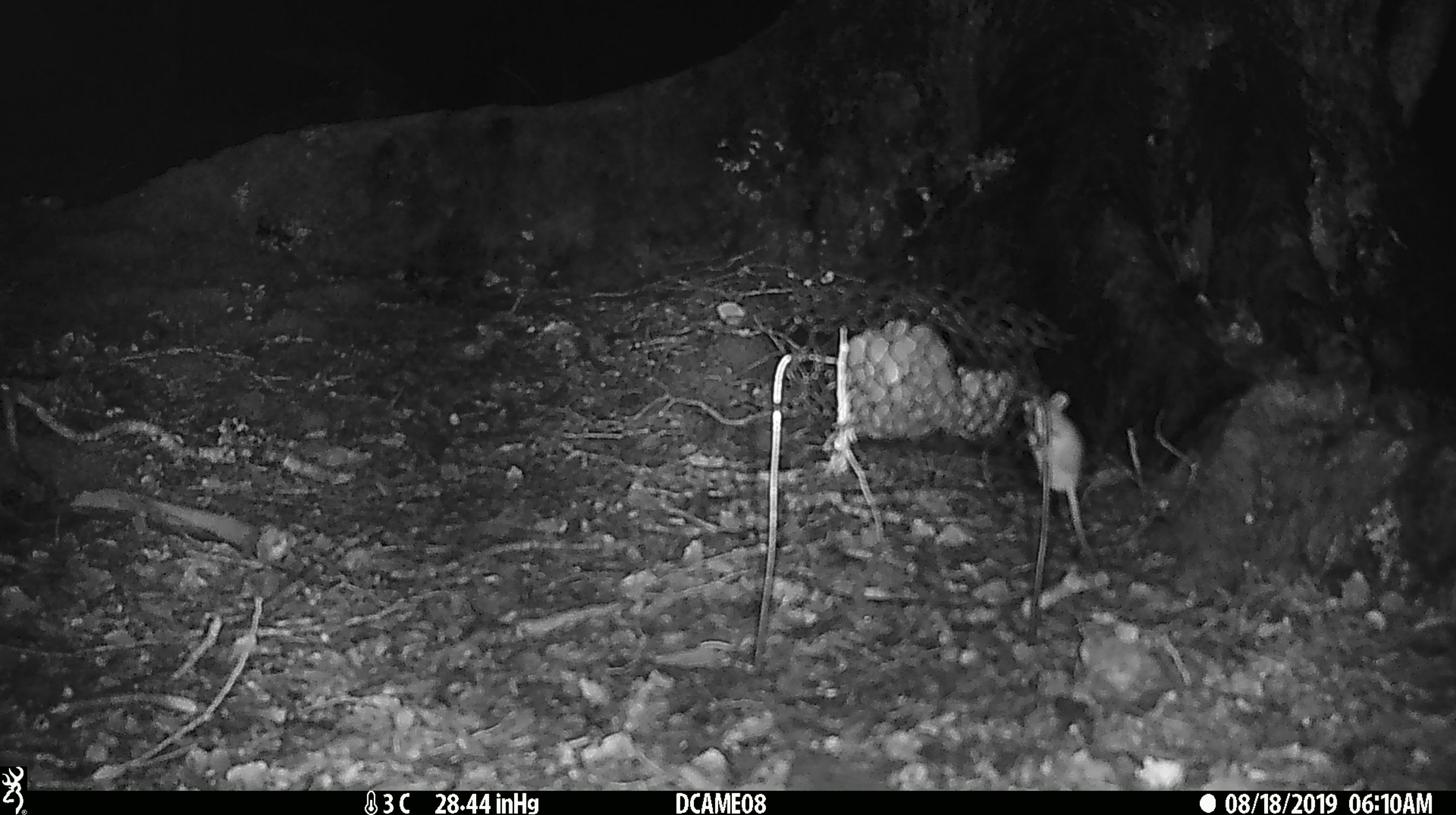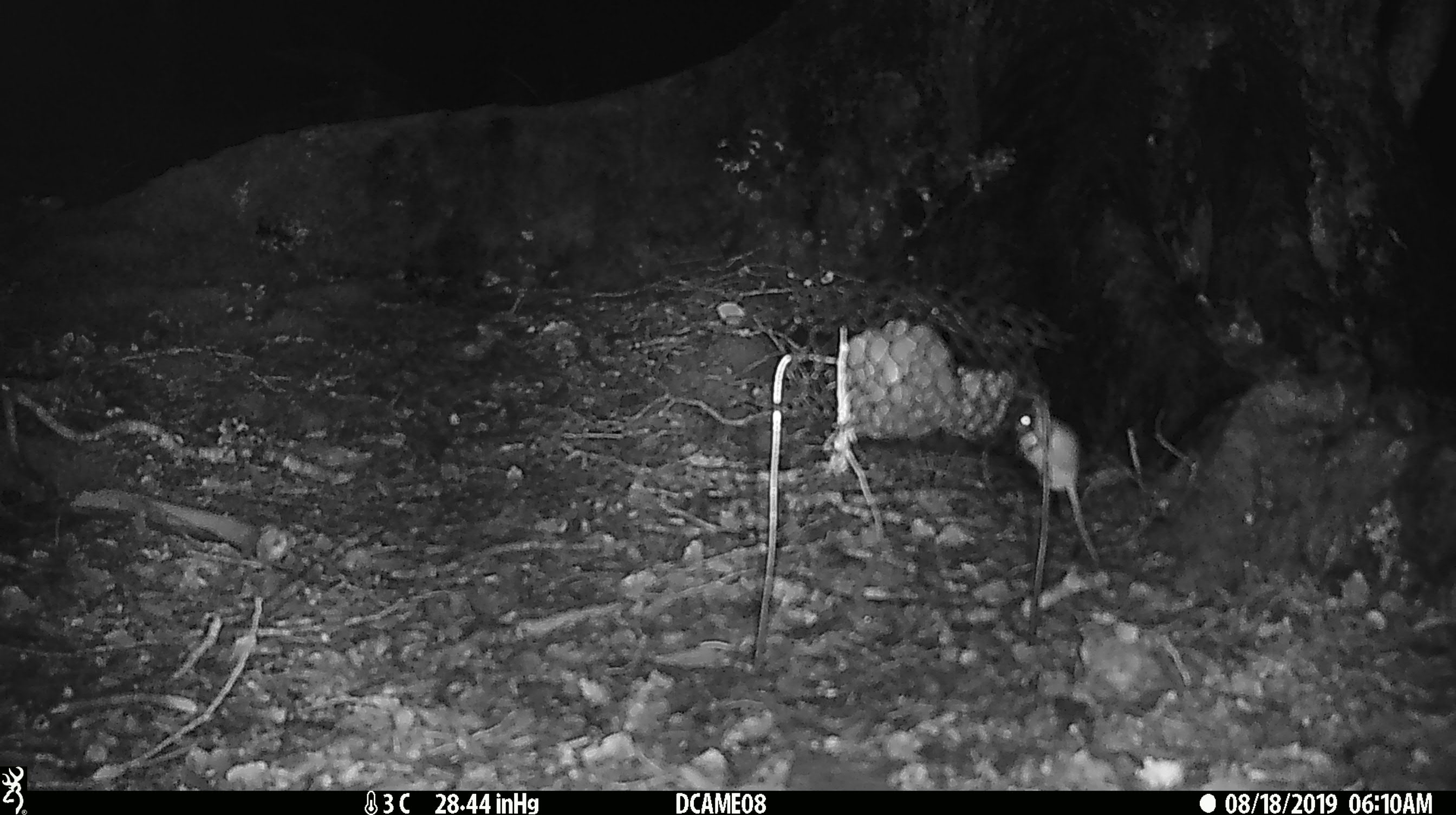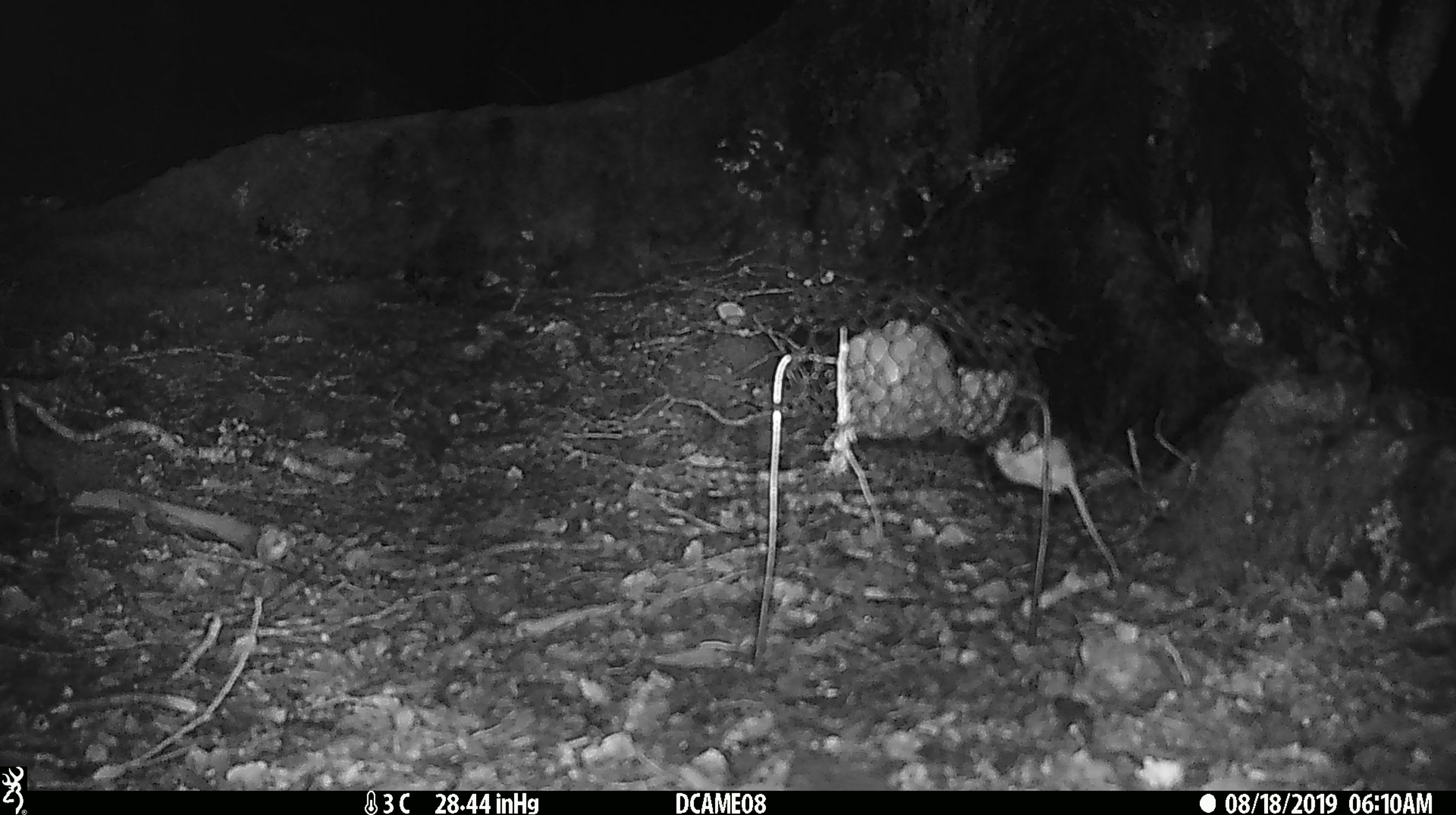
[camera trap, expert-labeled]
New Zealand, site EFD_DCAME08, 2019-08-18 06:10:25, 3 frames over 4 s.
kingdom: Animalia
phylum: Chordata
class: Mammalia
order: Rodentia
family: Muridae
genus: Mus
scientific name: Mus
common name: mouse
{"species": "mouse (Mus)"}